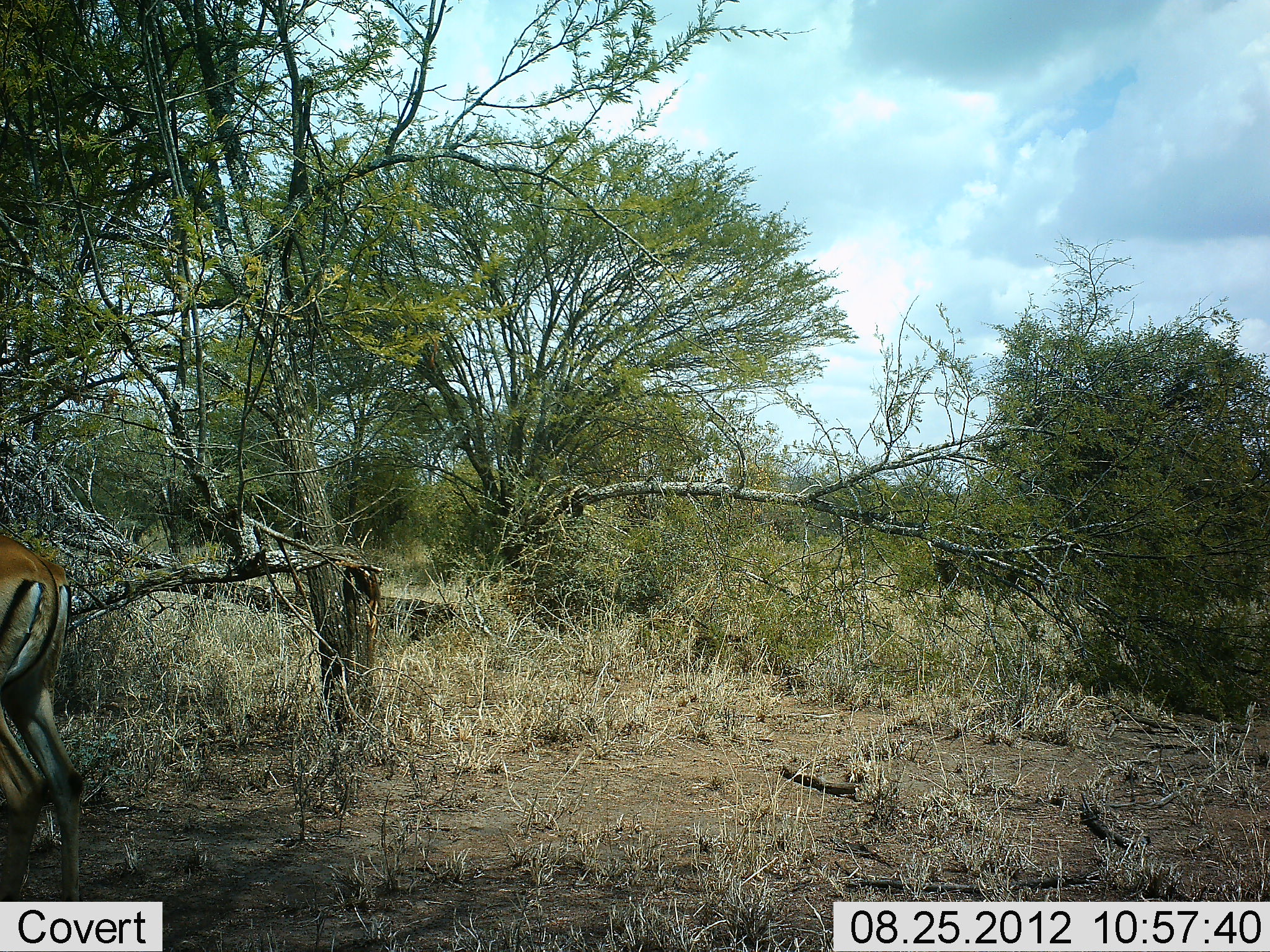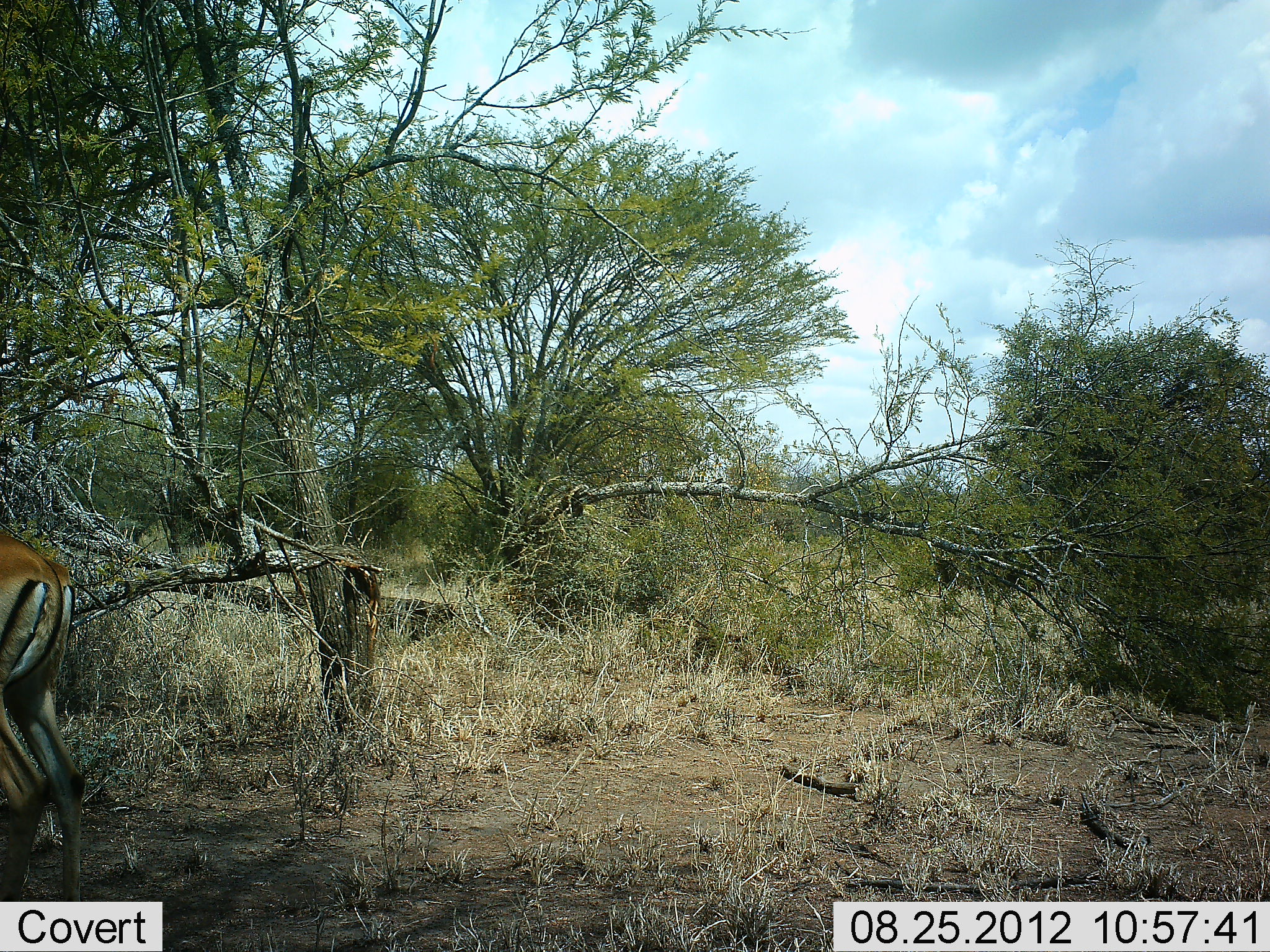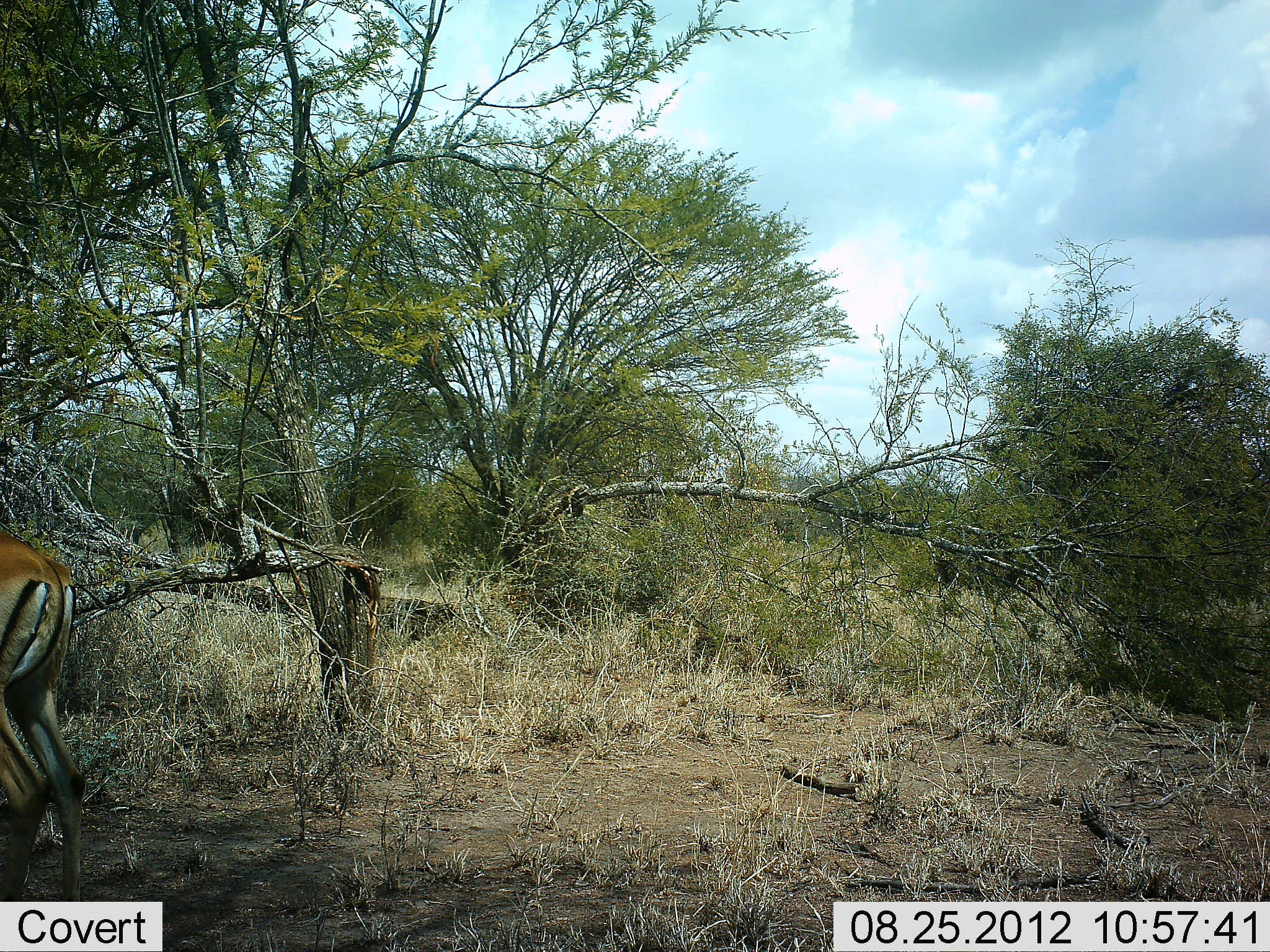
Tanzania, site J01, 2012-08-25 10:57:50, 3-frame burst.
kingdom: Animalia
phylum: Chordata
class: Mammalia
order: Artiodactyla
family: Bovidae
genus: Aepyceros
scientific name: Aepyceros melampus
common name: impala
Impala (Aepyceros melampus), count 1. Behavior (volunteer vote fractions): standing 100%, resting 0%, moving 0%, interacting 0%. Young present (vote fraction): 0%. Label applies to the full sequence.